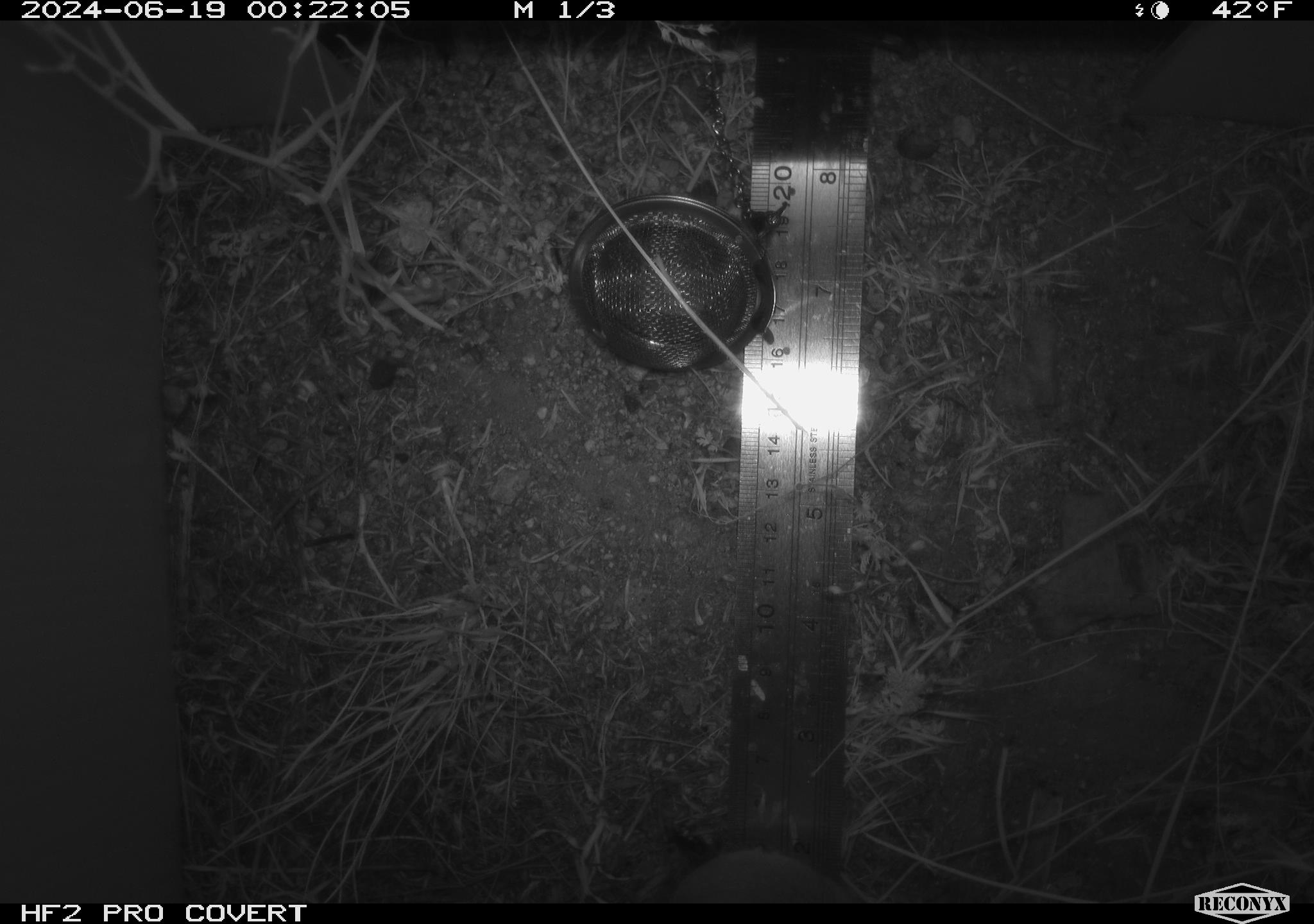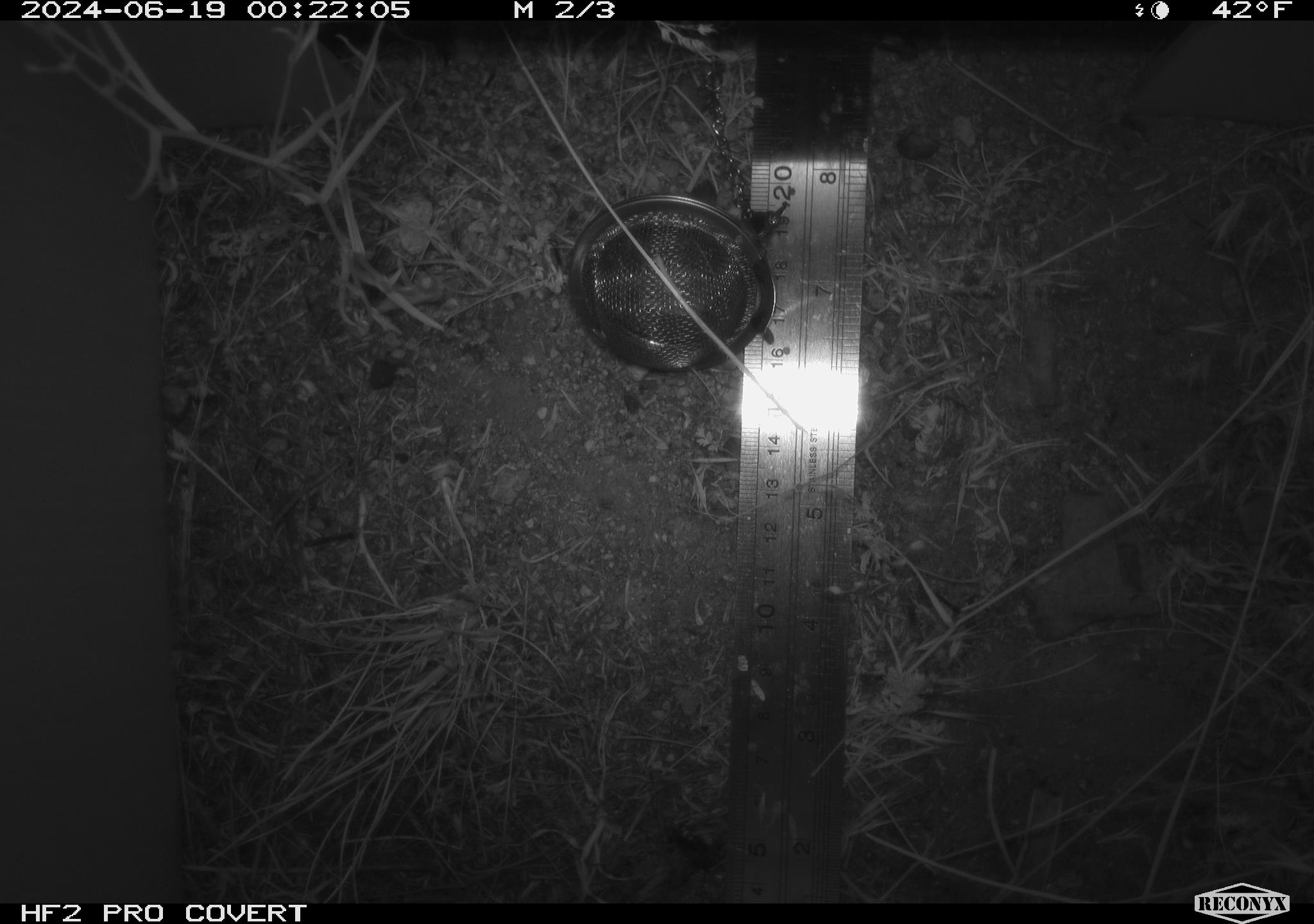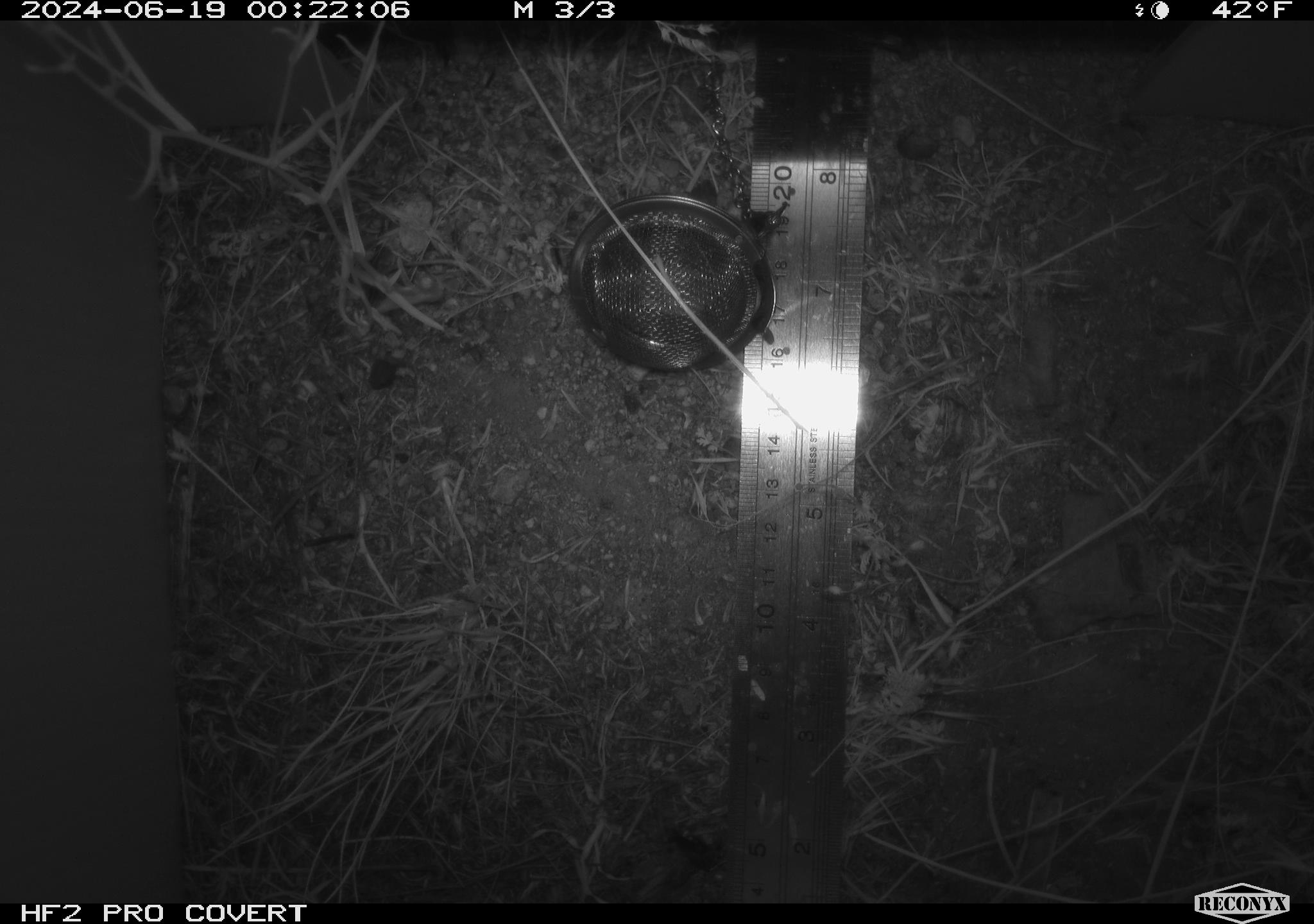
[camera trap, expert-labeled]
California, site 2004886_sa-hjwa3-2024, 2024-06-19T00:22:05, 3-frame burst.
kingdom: Animalia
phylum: Chordata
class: Mammalia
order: Rodentia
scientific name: Rodentia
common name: rodent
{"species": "rodent (Rodentia)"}